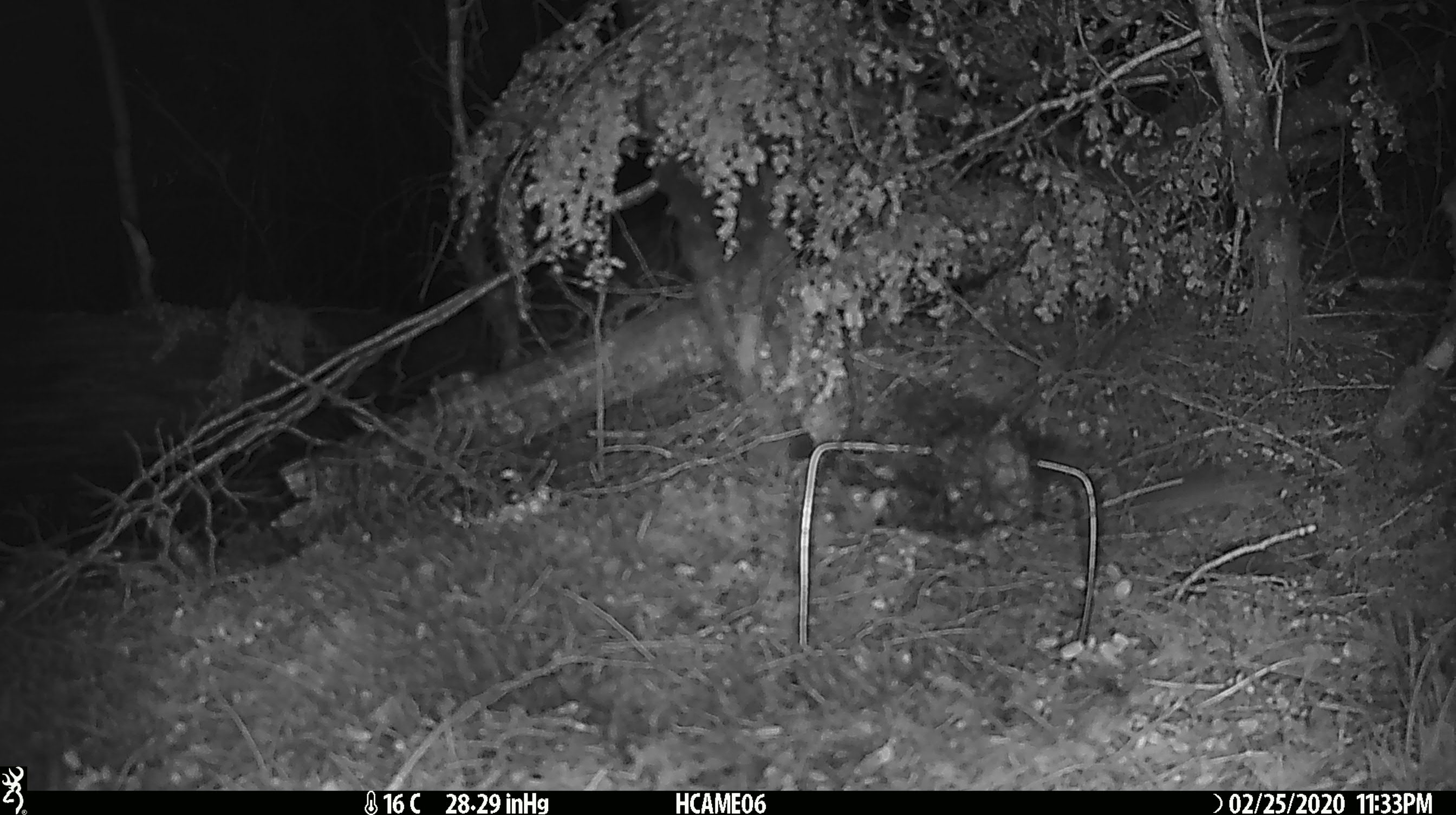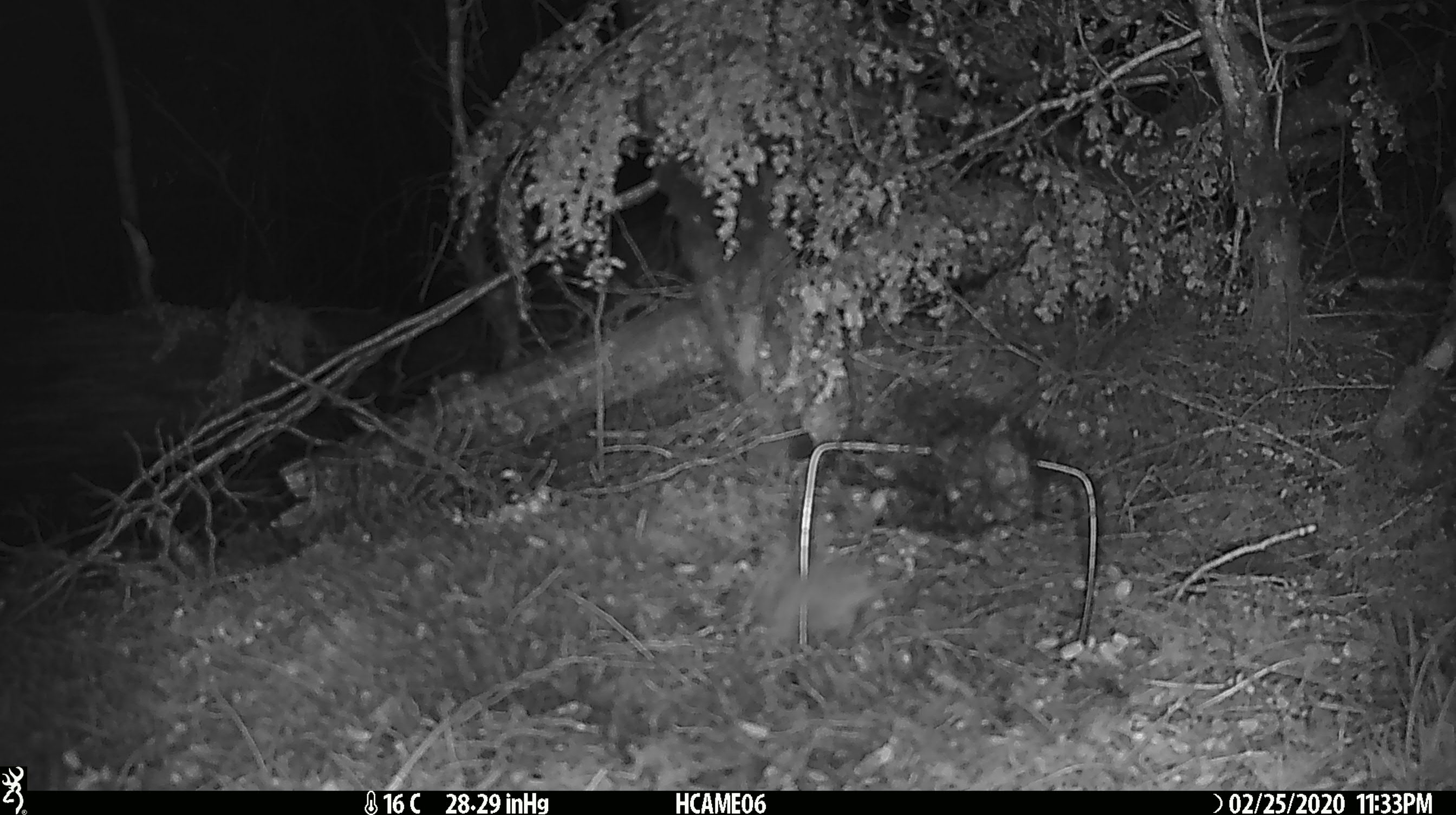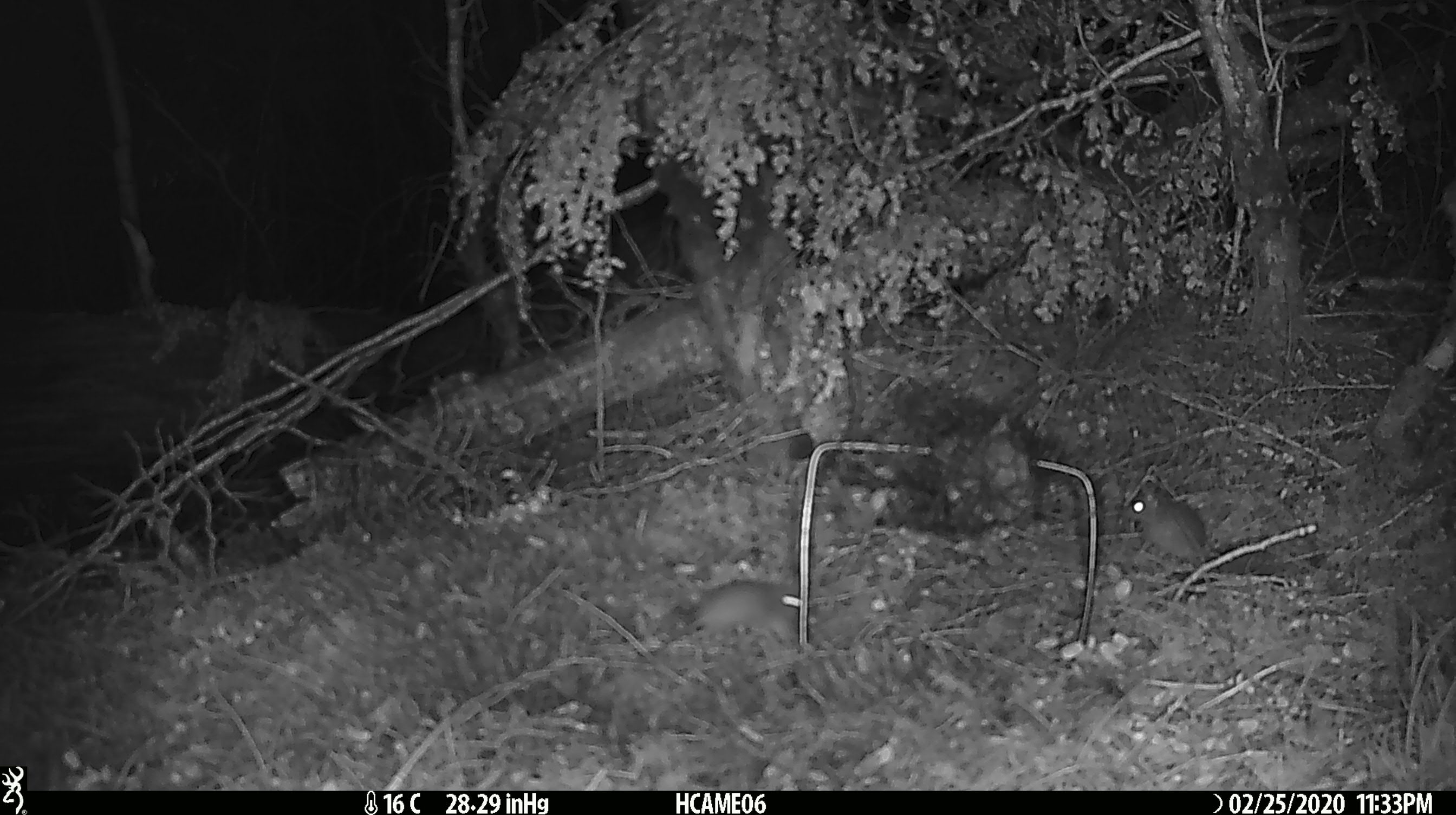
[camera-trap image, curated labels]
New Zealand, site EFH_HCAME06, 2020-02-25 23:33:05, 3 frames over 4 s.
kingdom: Animalia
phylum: Chordata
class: Mammalia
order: Rodentia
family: Muridae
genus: Mus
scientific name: Mus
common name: mouse